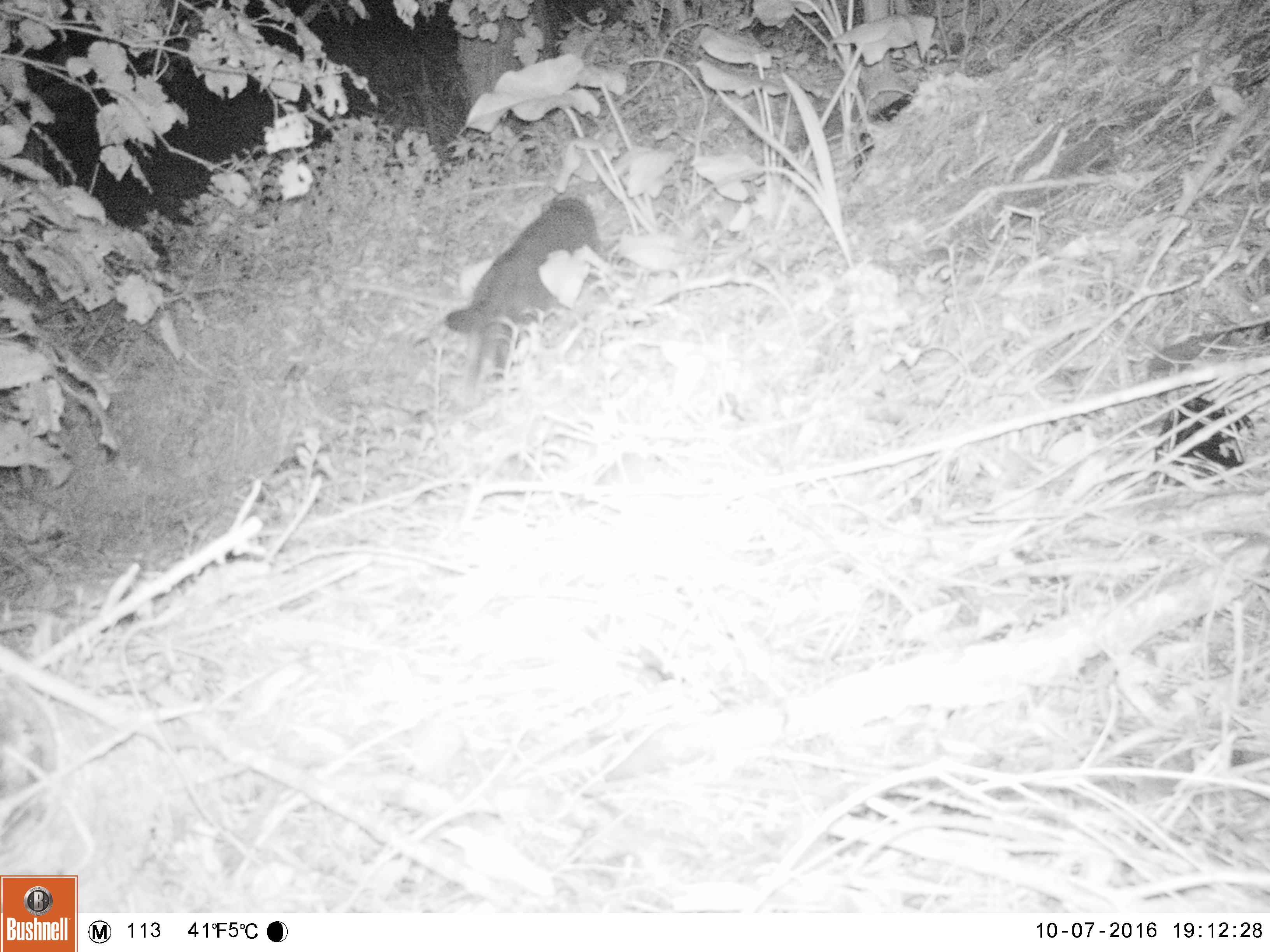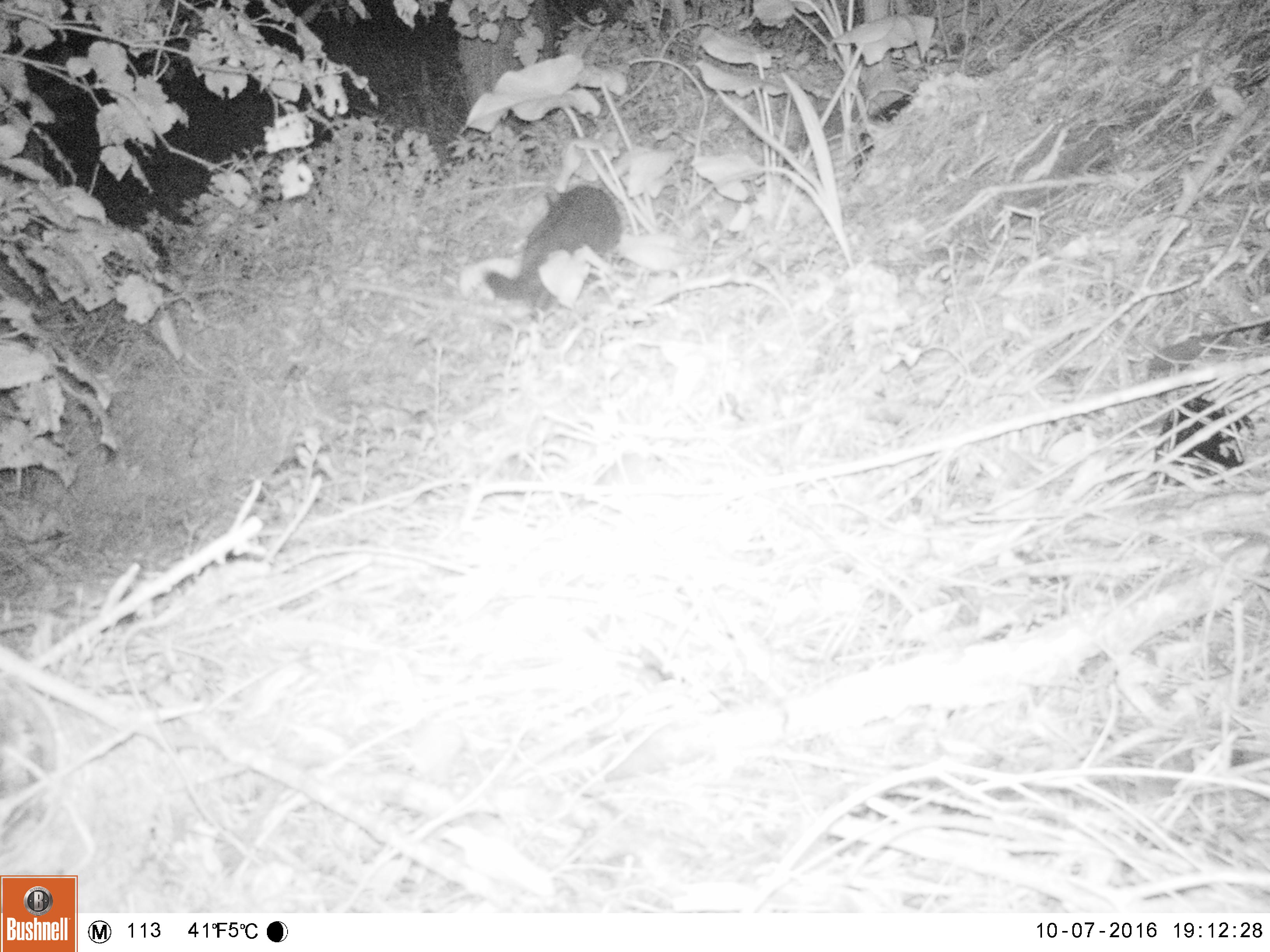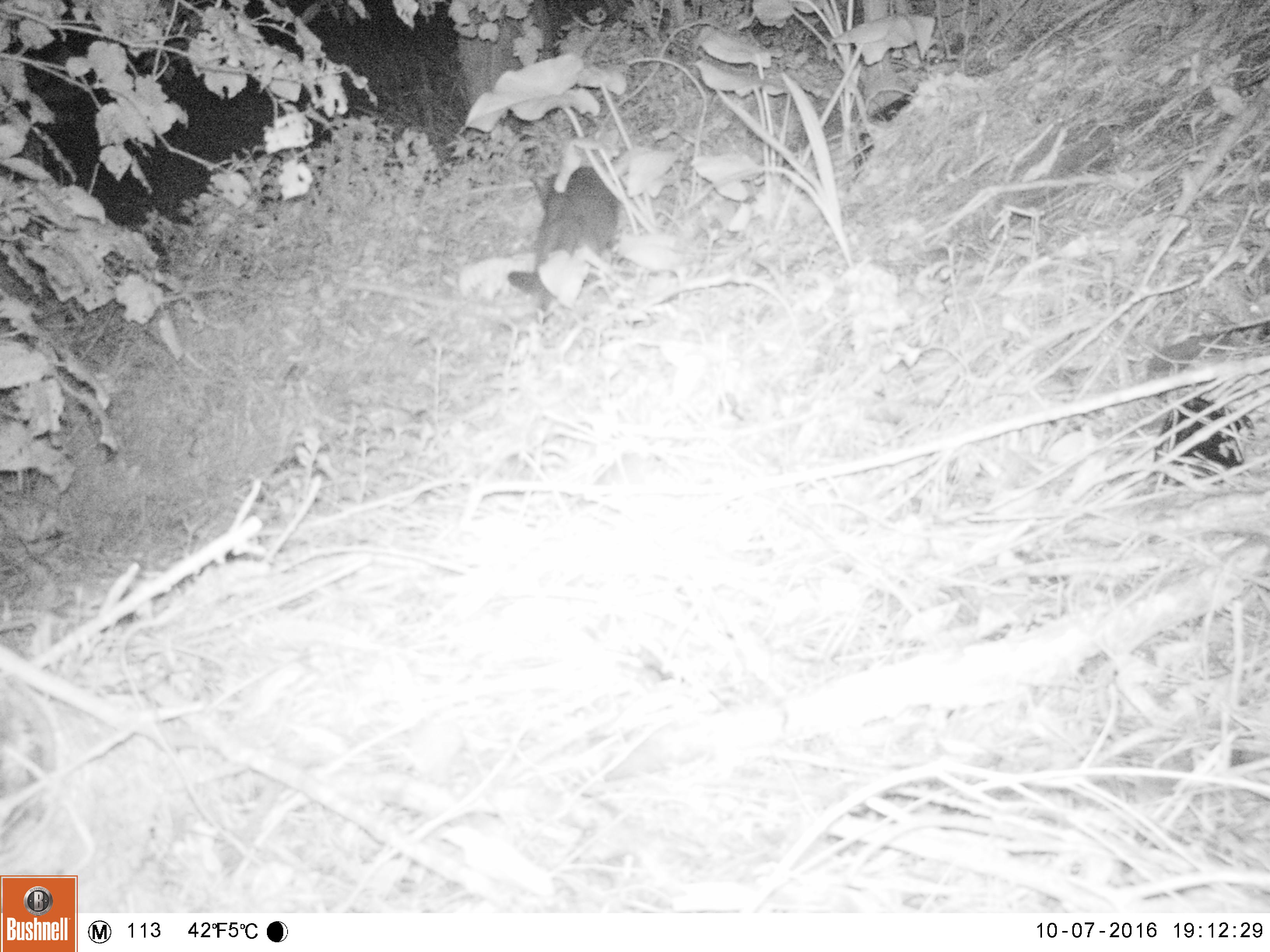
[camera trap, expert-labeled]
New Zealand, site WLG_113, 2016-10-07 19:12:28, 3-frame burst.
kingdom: Animalia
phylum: Chordata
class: Mammalia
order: Carnivora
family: Felidae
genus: Felis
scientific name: Felis catus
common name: domestic cat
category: cat